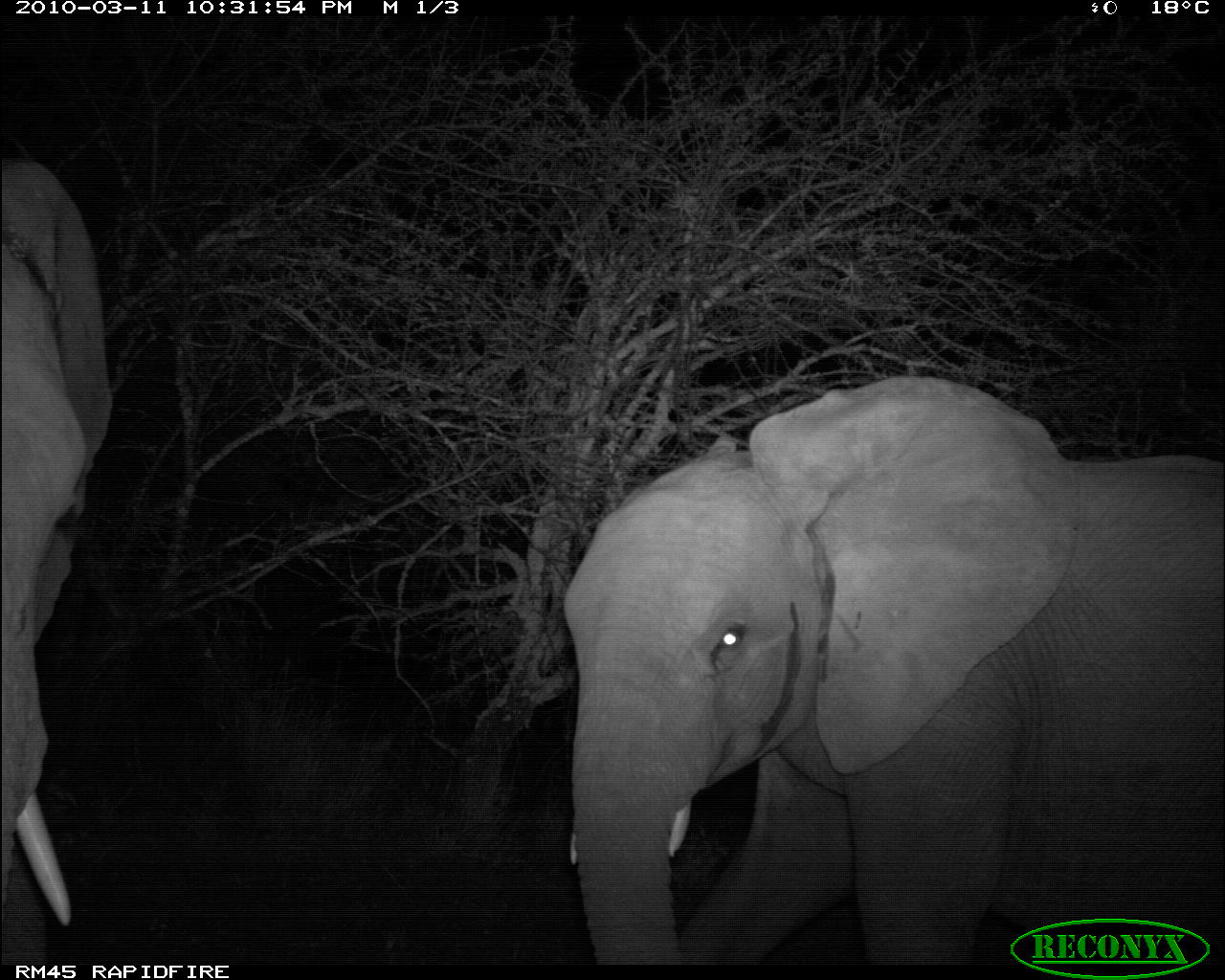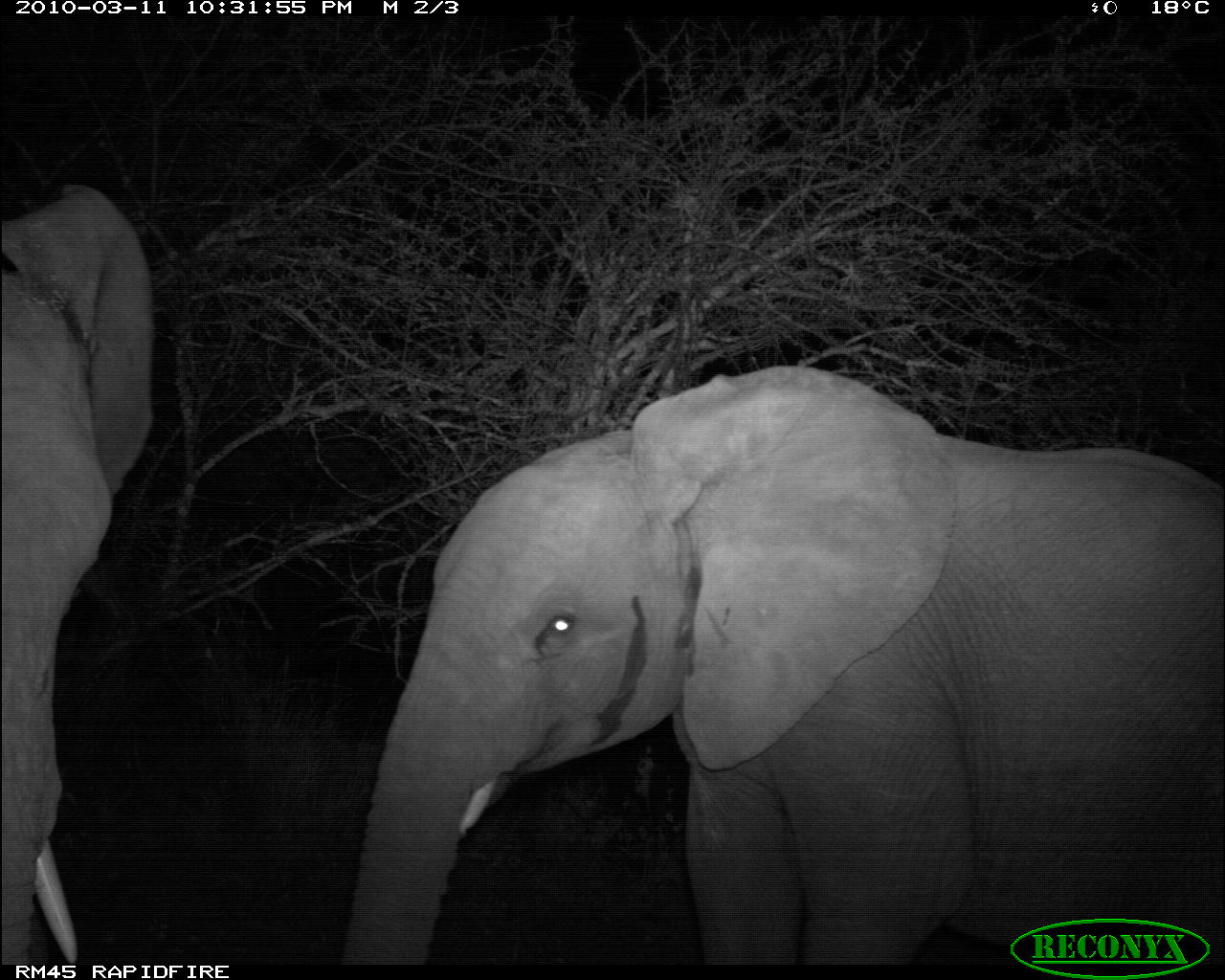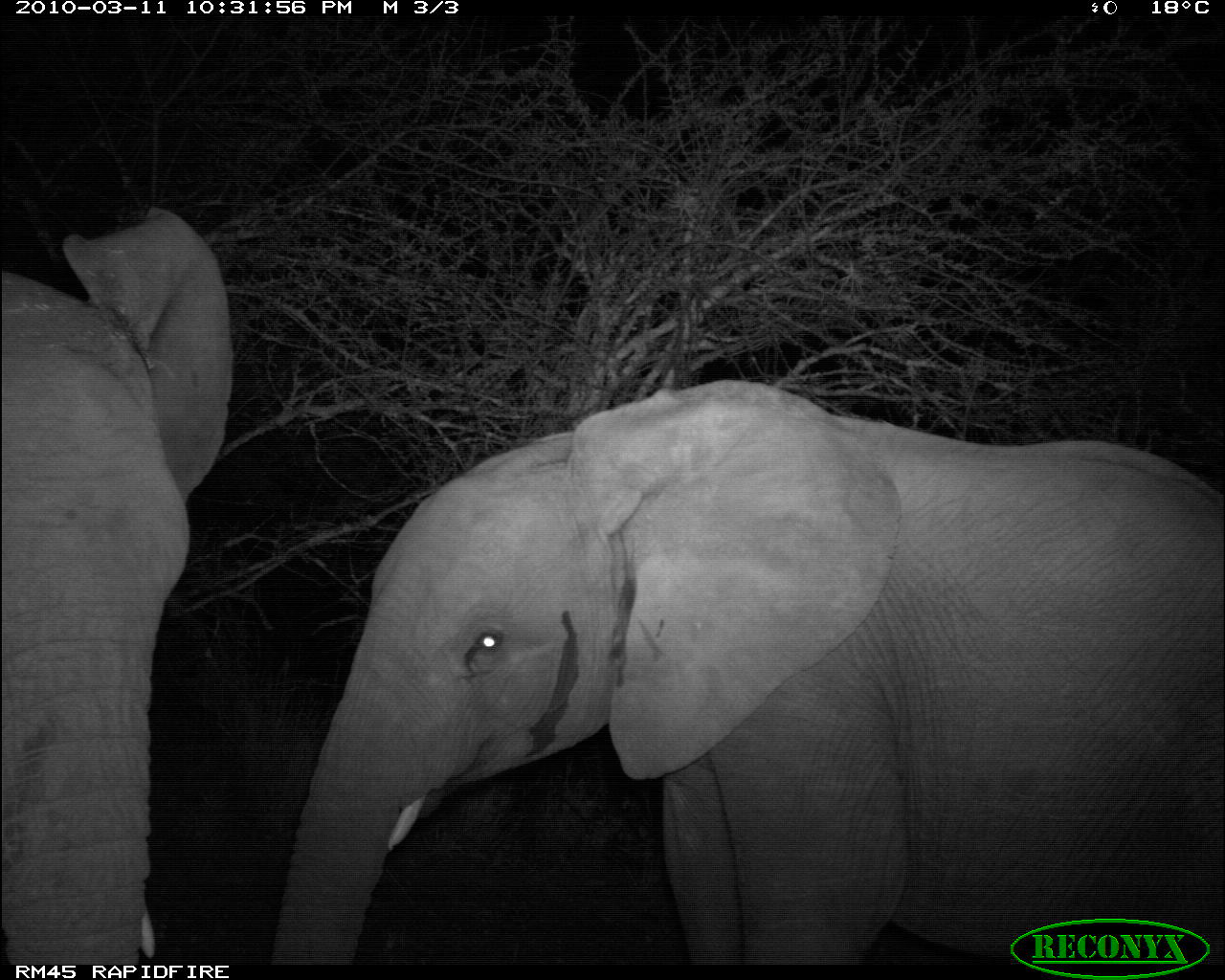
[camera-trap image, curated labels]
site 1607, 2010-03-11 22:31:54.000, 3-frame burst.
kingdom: Animalia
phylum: Chordata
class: Mammalia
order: Proboscidea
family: Elephantidae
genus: Loxodonta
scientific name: Loxodonta africana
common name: african bush elephant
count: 2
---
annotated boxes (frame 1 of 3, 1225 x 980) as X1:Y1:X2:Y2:
loxodonta africana: 561:377:1225:967; 0:158:113:964